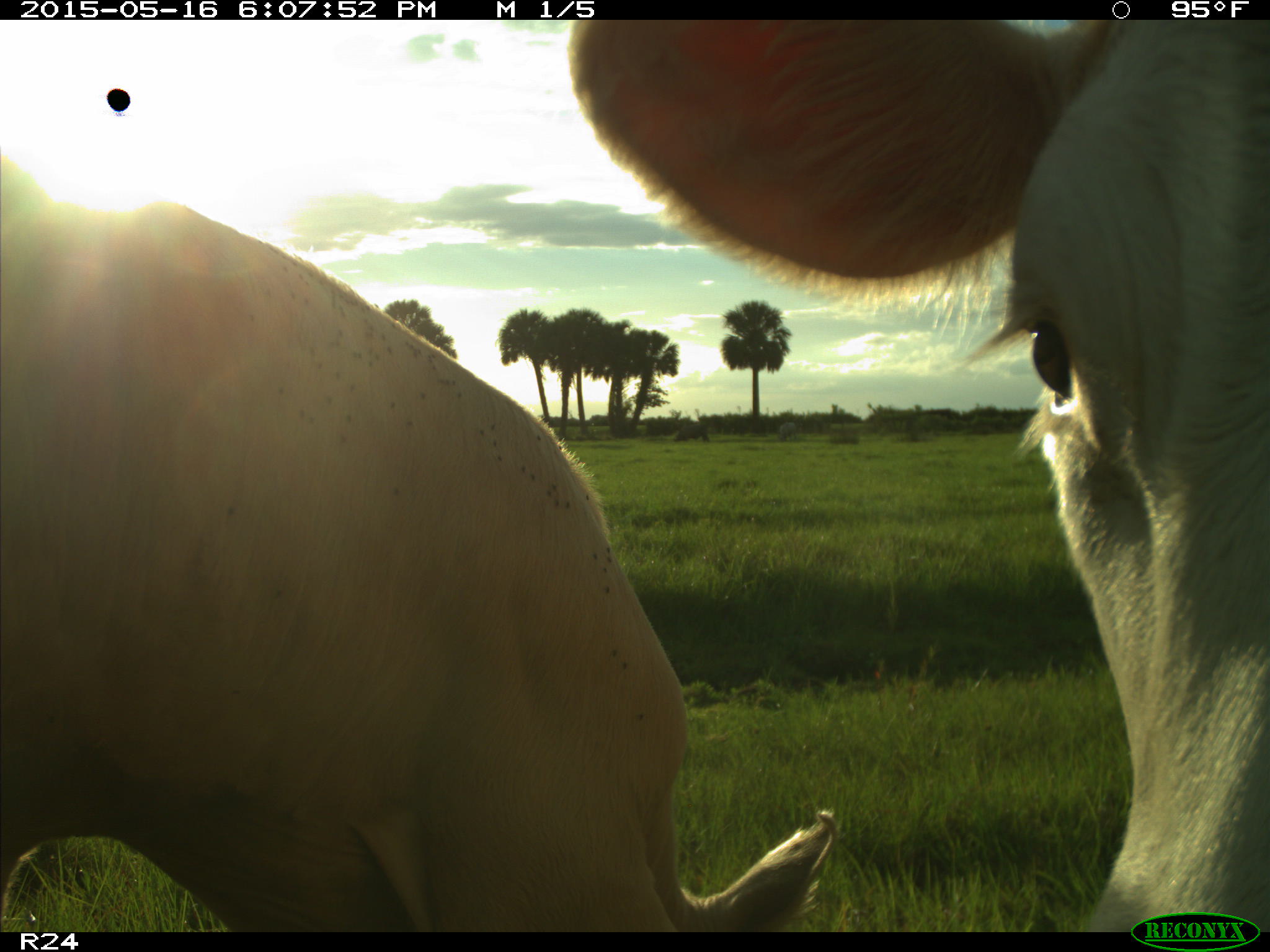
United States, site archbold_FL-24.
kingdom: Animalia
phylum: Chordata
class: Mammalia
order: Artiodactyla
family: Bovidae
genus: Bos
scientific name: Bos taurus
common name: domestic cow